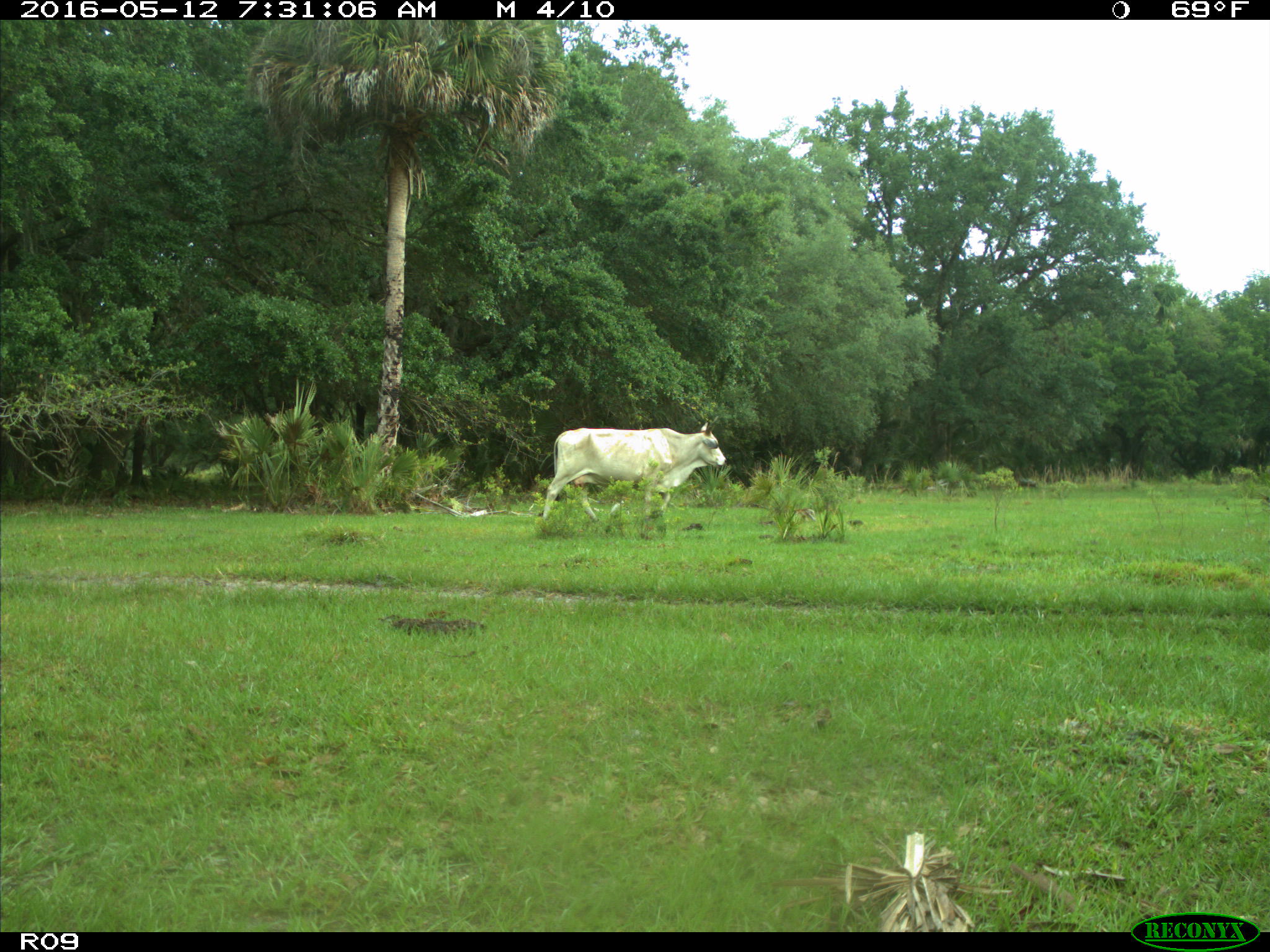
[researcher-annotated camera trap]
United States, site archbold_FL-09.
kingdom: Animalia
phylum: Chordata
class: Mammalia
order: Artiodactyla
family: Bovidae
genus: Bos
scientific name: Bos taurus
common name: domestic cow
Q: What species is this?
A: Bos taurus (domestic cow).